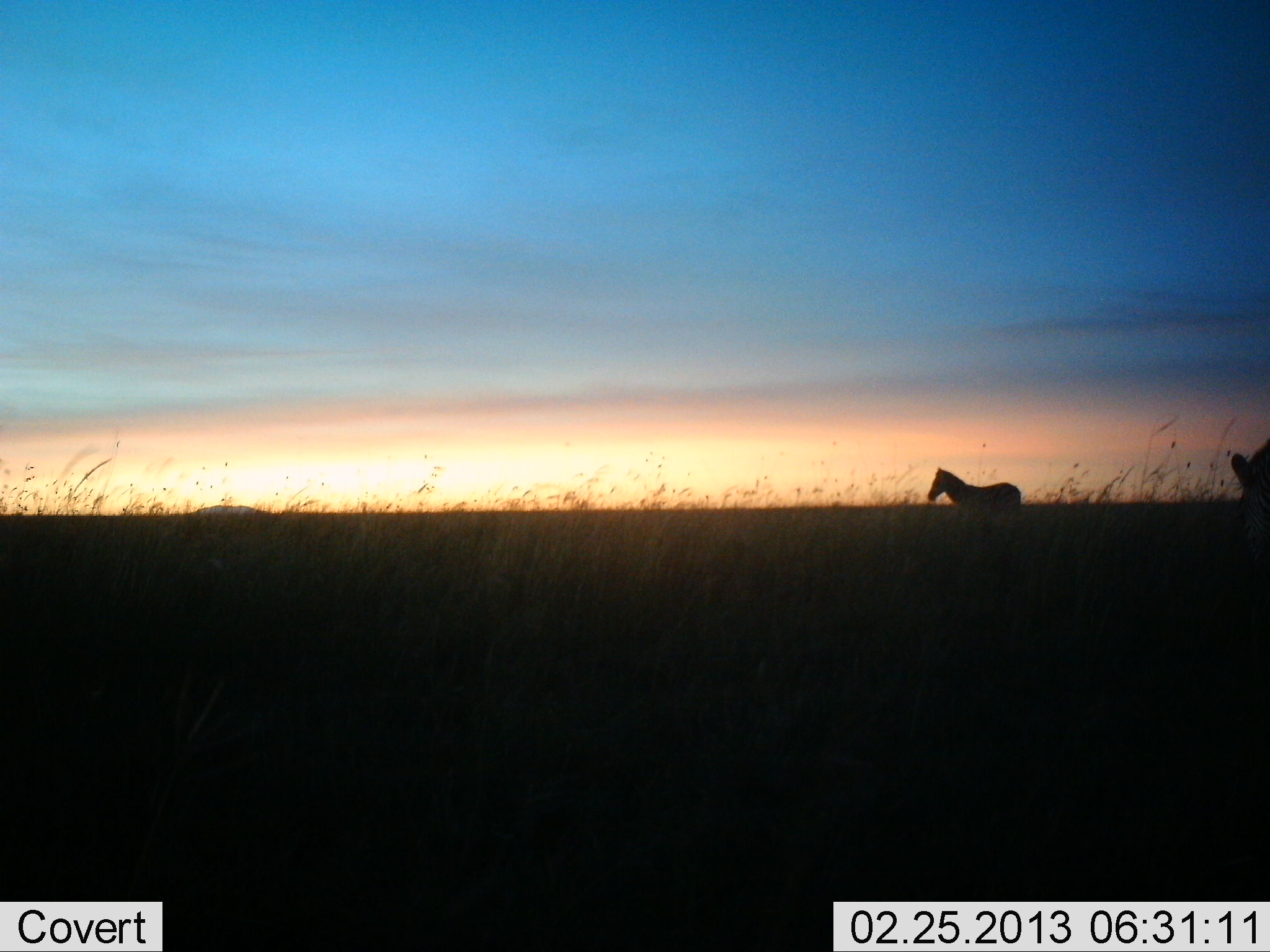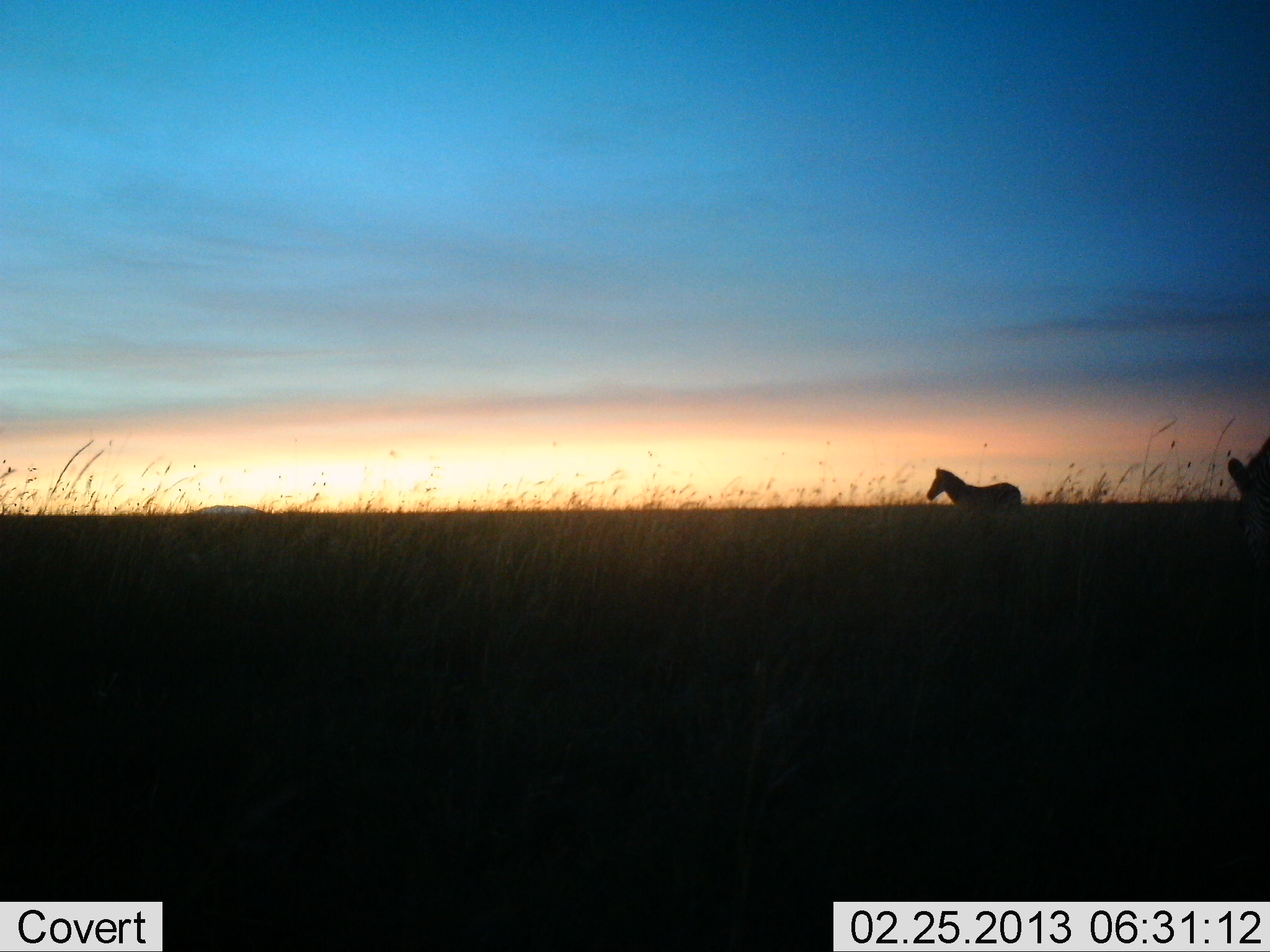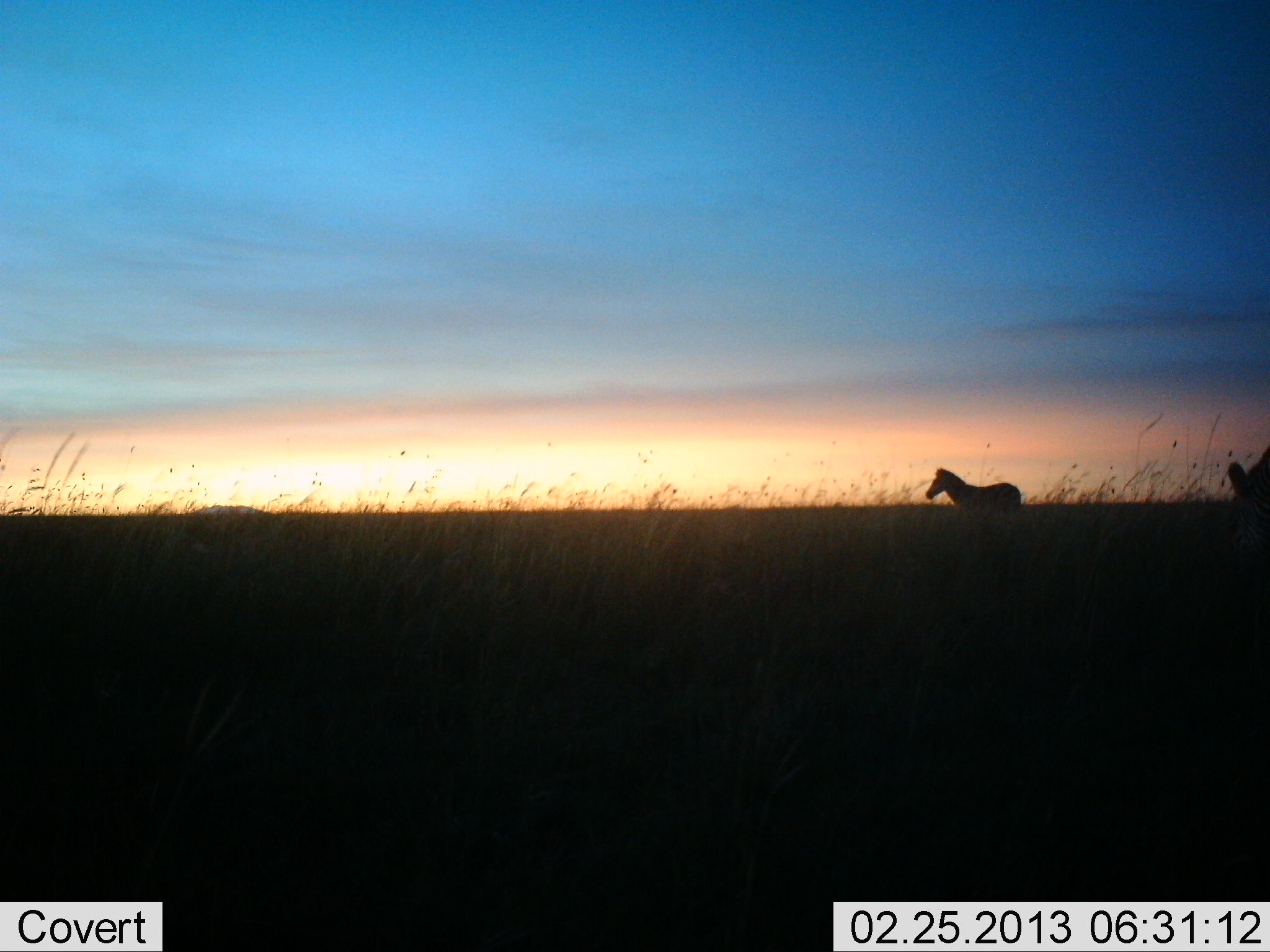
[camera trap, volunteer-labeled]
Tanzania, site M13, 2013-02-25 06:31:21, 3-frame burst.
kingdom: Animalia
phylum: Chordata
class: Mammalia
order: Perissodactyla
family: Equidae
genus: Equus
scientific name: Equus quagga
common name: plains zebra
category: zebra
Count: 2.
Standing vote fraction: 100%.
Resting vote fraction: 0%.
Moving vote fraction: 0%.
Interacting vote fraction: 0%.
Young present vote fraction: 0%.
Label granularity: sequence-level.